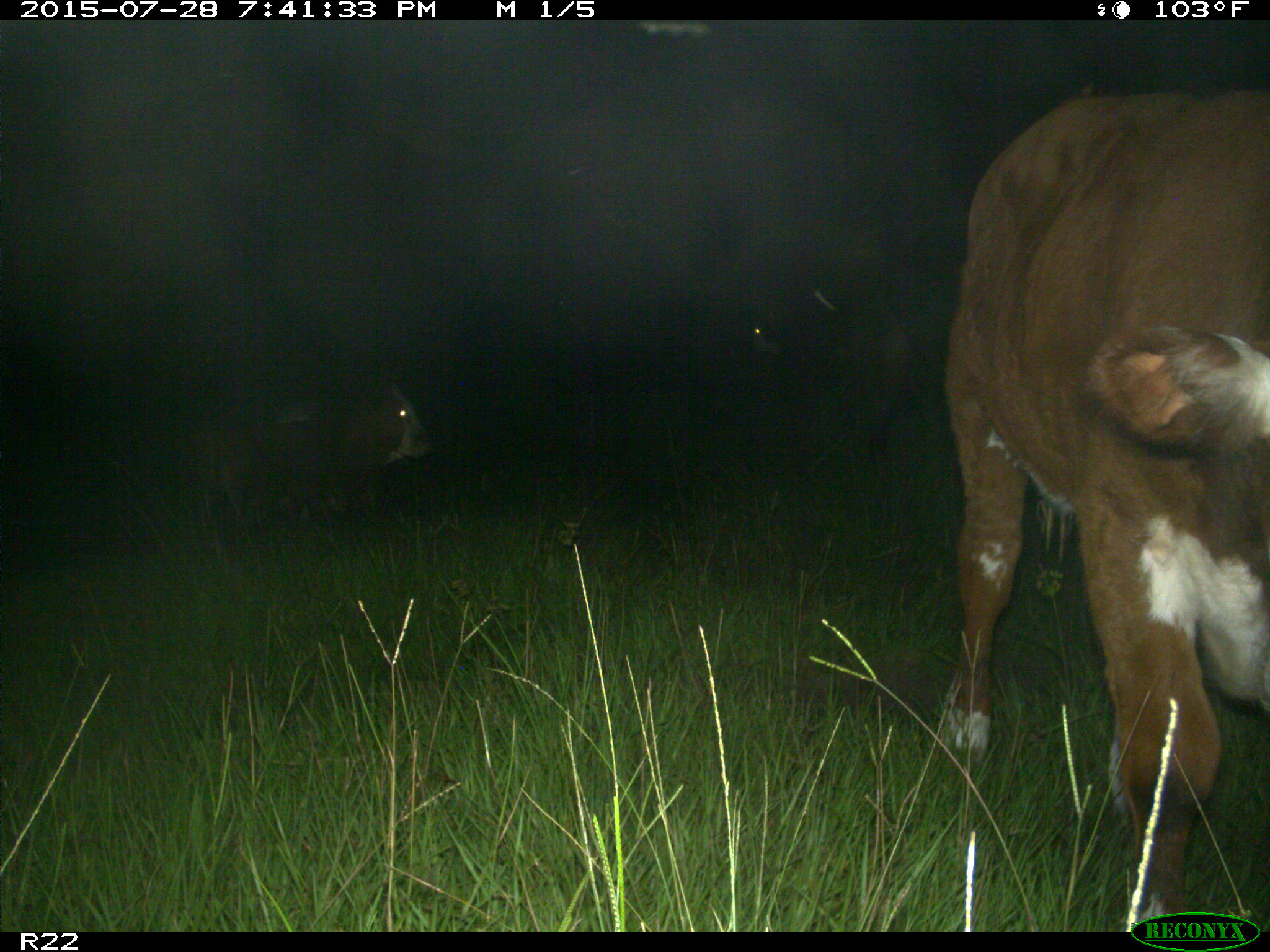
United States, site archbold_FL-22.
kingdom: Animalia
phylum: Chordata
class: Mammalia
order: Artiodactyla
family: Bovidae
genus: Bos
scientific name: Bos taurus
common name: domestic cow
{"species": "Bos taurus (domestic cow)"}